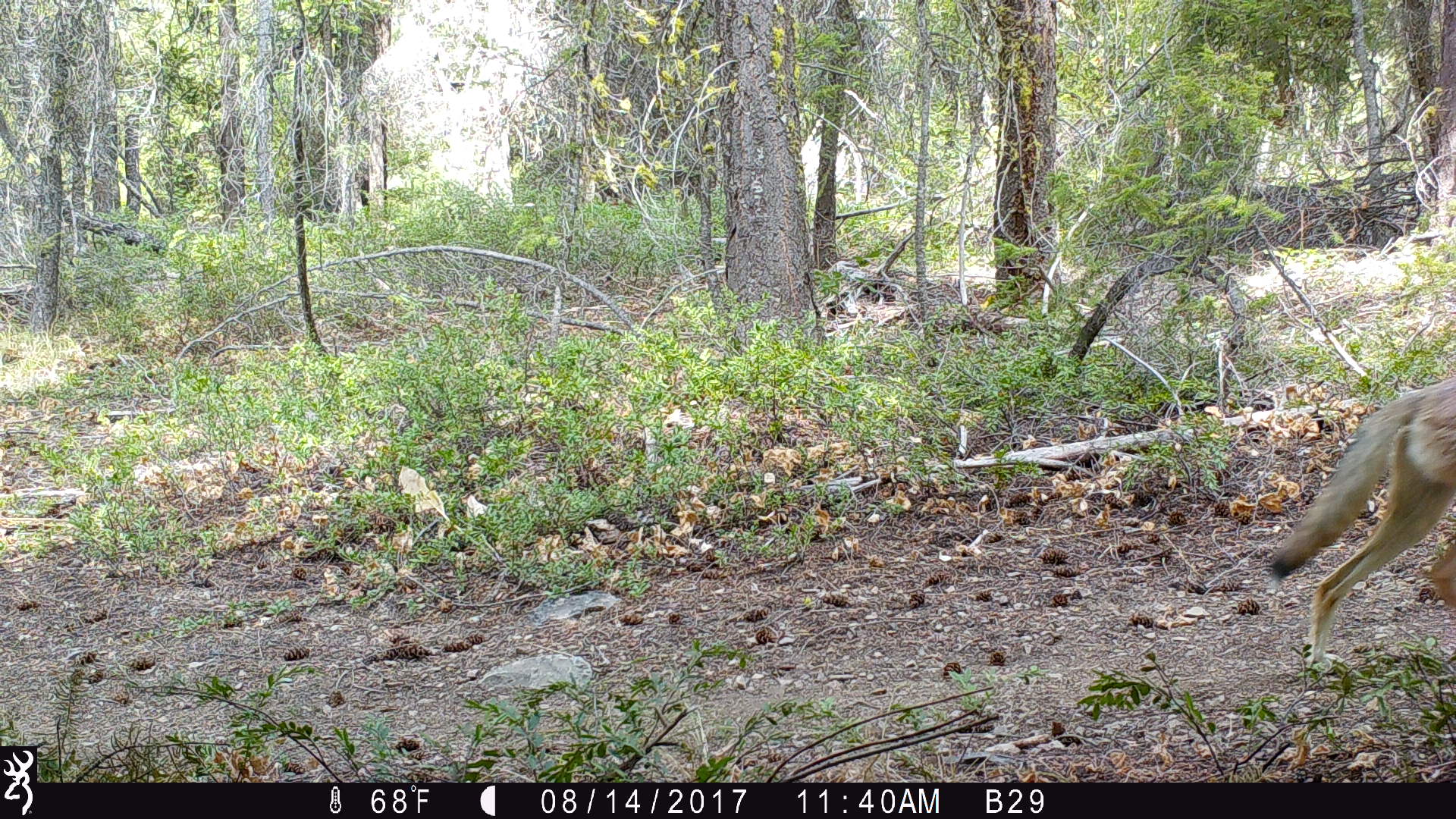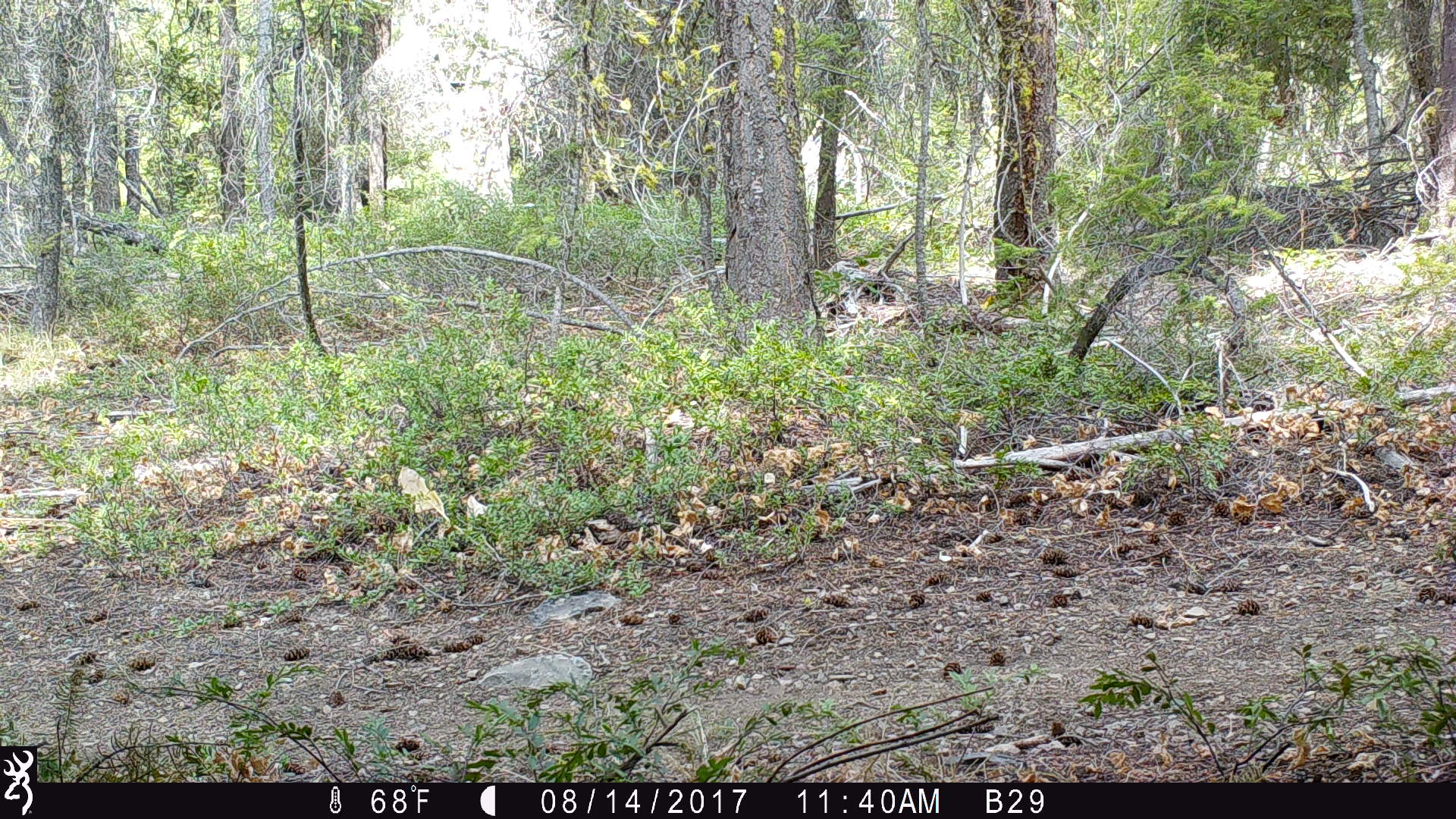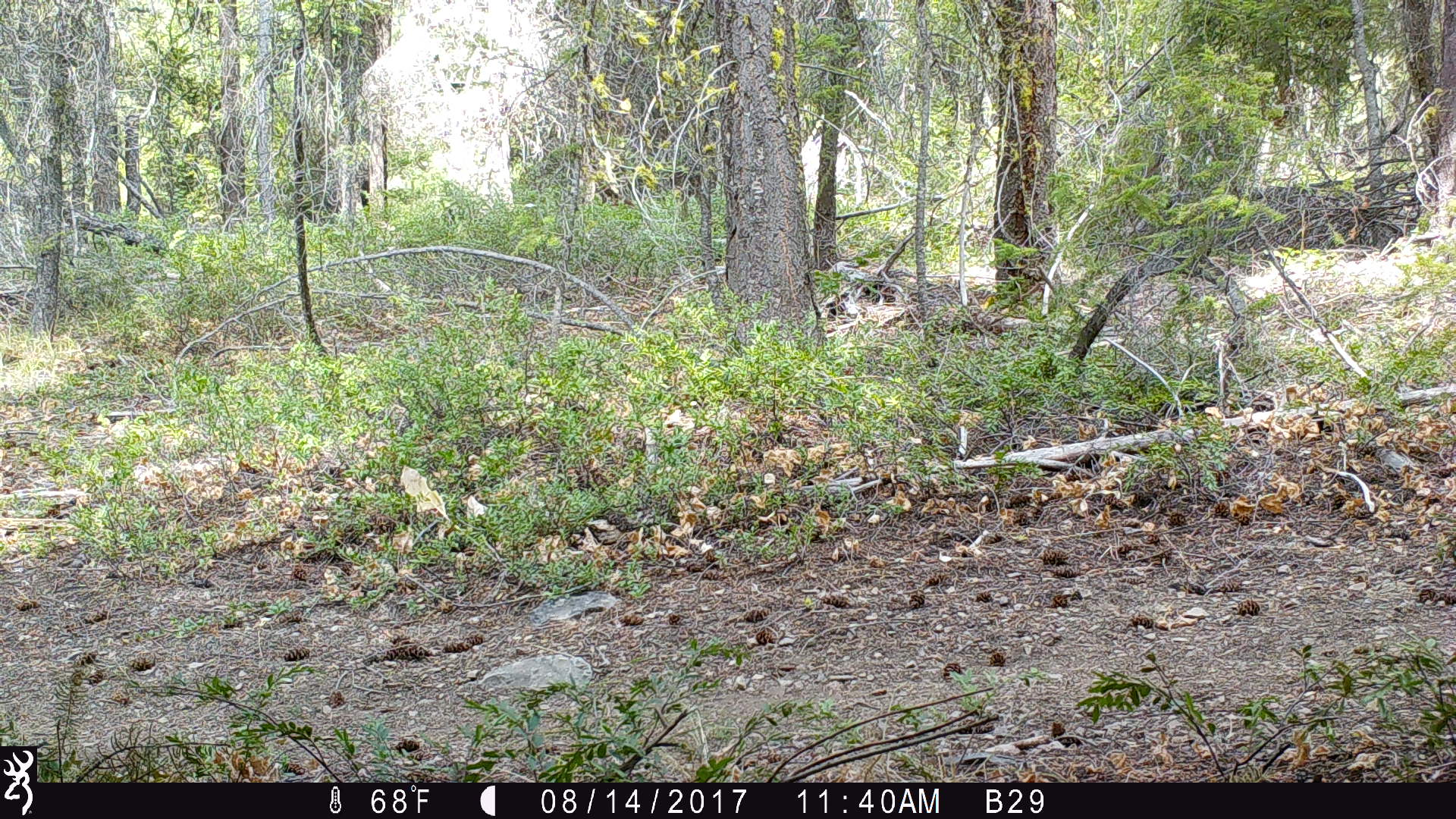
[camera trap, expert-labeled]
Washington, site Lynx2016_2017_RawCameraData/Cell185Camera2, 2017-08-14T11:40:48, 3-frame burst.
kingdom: Animalia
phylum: Chordata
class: Mammalia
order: Carnivora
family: Canidae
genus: Canis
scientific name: Canis latrans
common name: coyote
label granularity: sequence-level